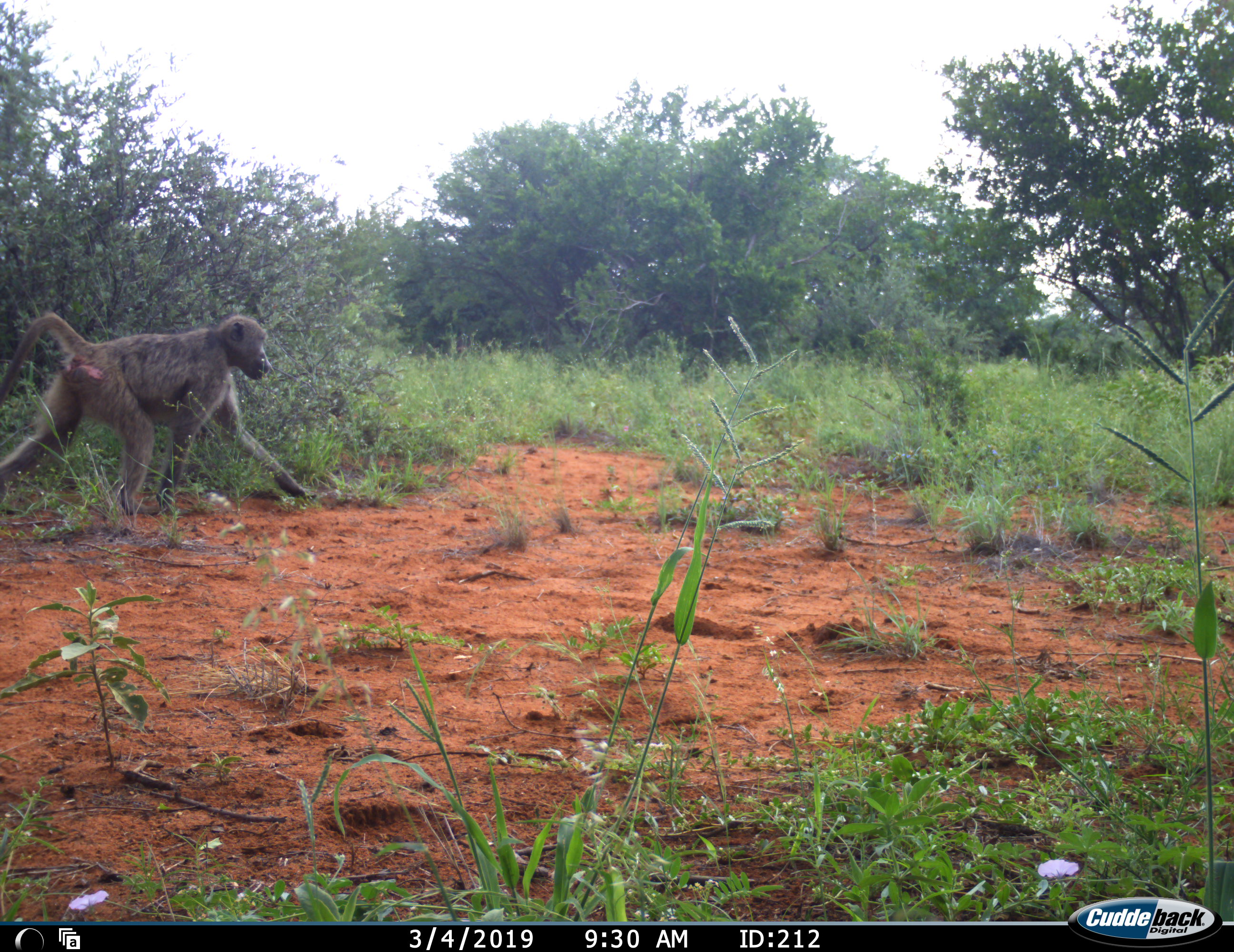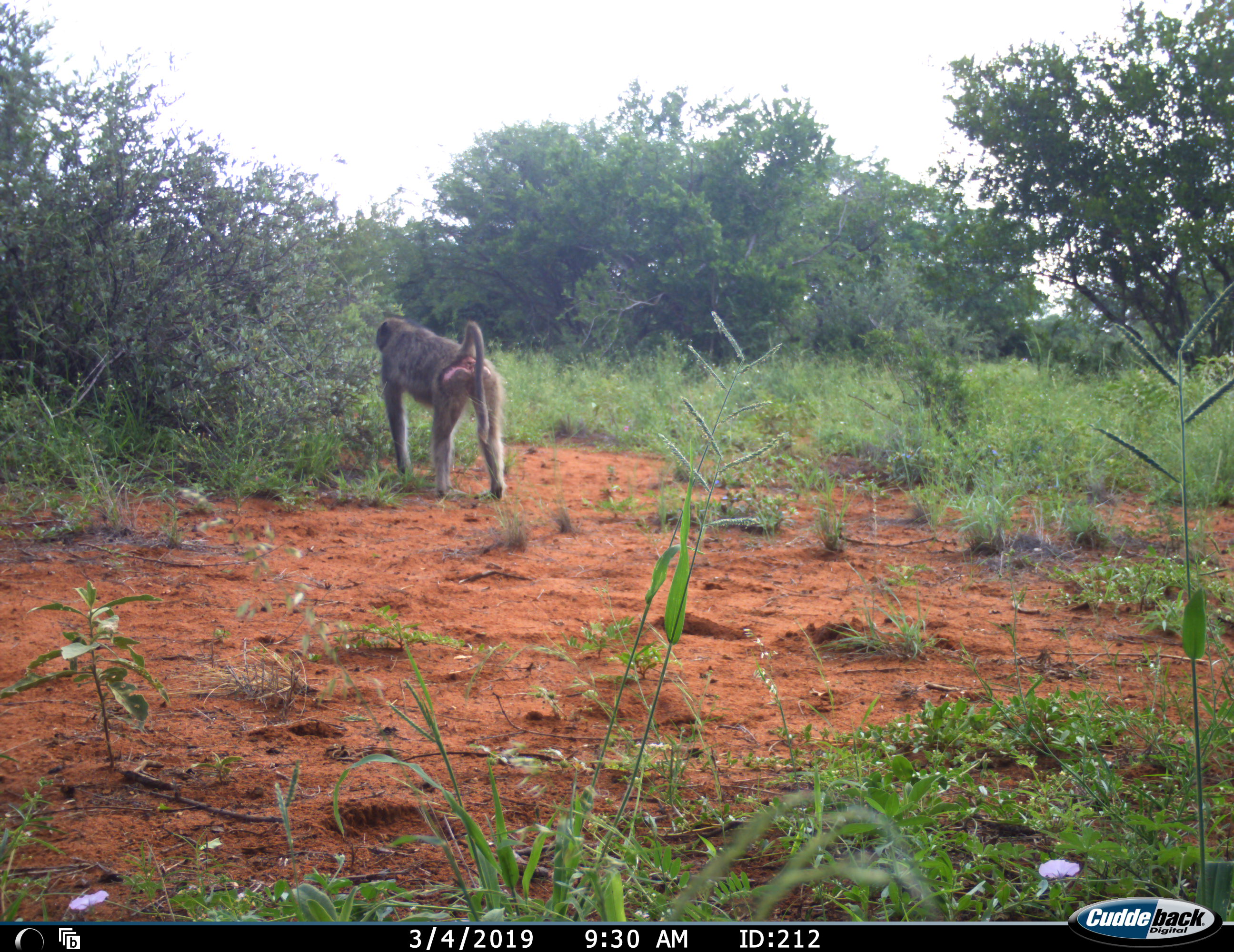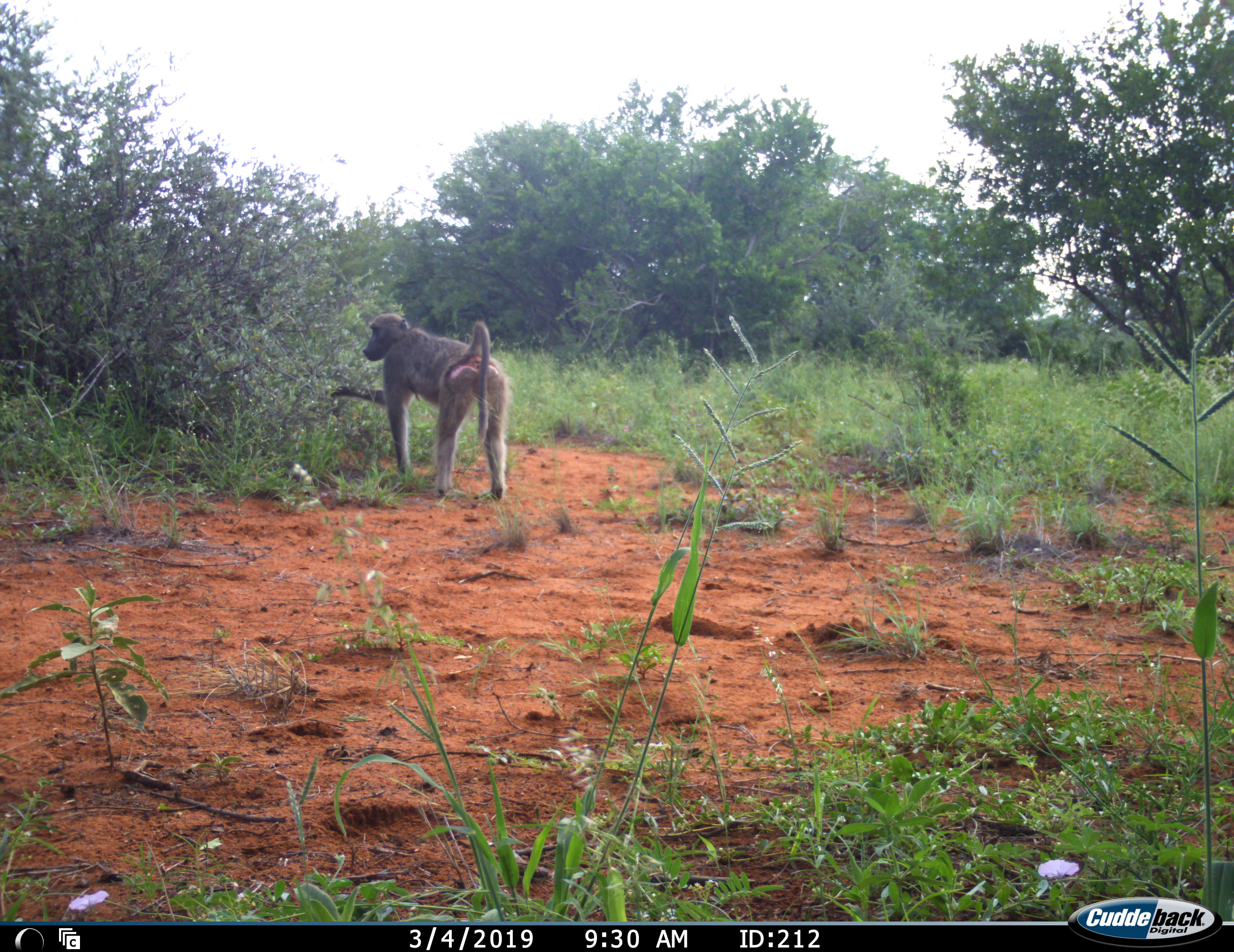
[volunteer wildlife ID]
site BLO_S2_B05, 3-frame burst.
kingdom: Animalia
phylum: Chordata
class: Mammalia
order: Primates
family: Cercopithecidae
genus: Papio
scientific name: Papio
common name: baboon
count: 1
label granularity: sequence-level